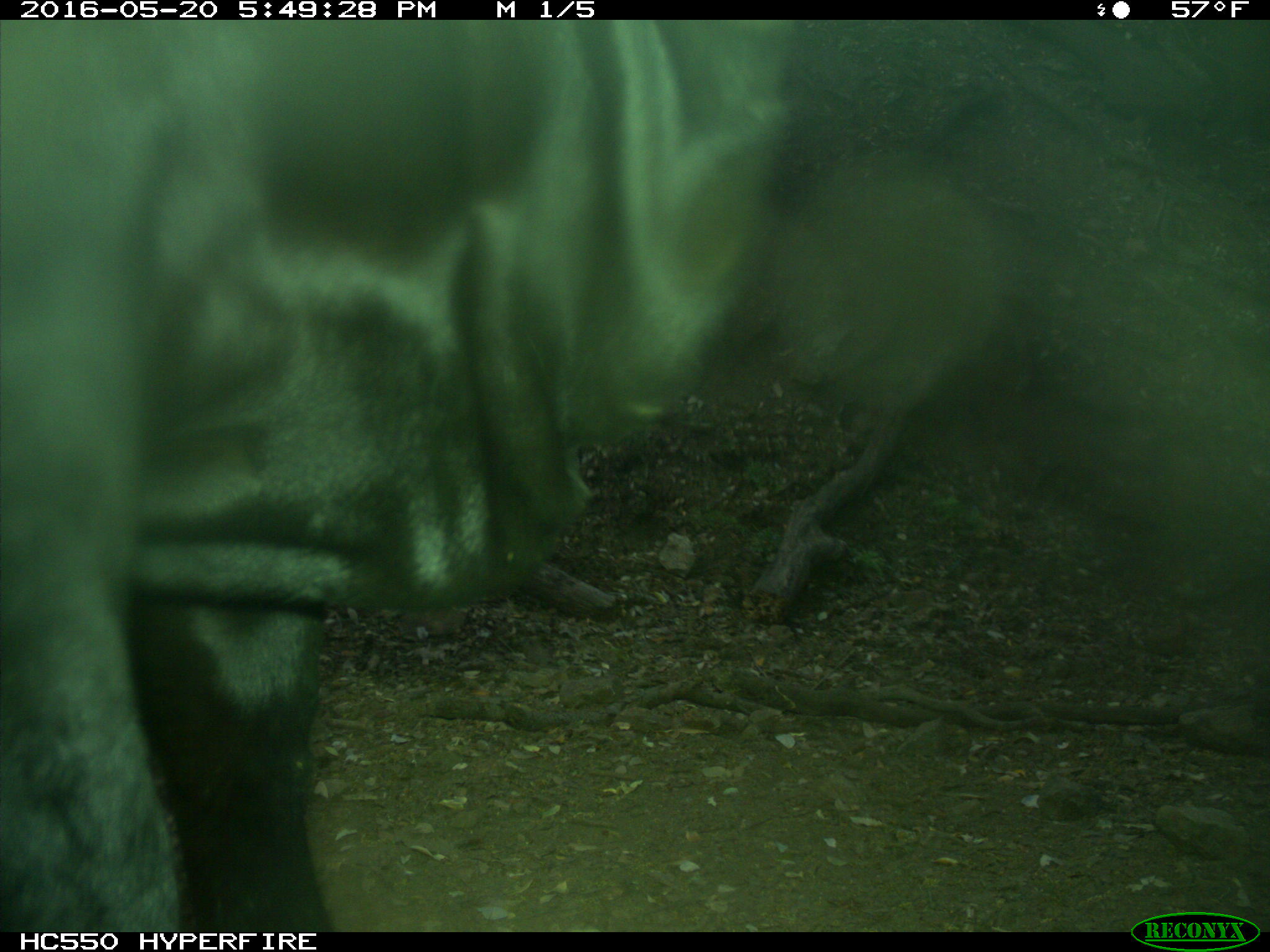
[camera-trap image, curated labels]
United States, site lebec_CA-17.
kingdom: Animalia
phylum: Chordata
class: Mammalia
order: Artiodactyla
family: Bovidae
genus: Bos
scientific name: Bos taurus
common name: domestic cow